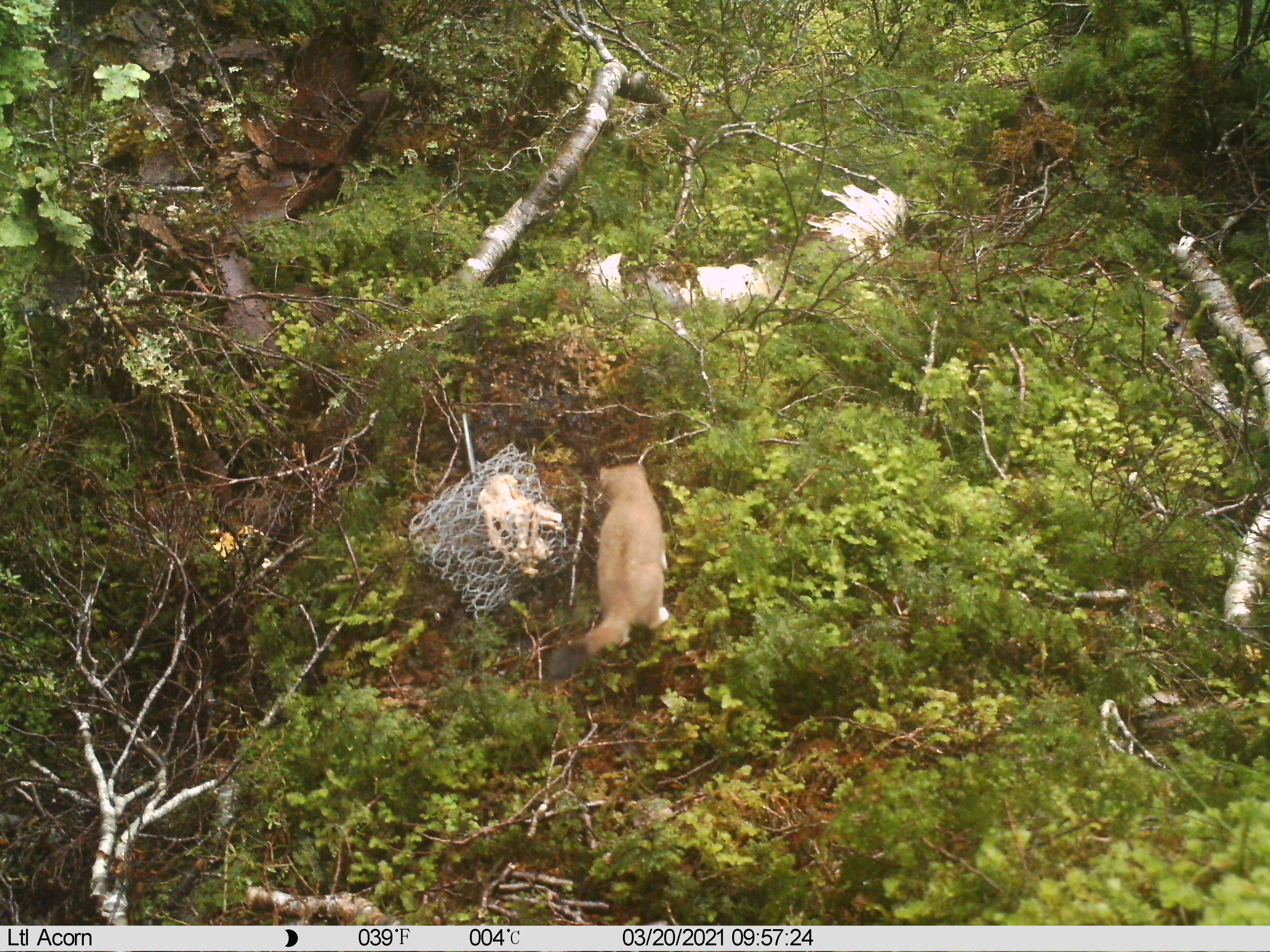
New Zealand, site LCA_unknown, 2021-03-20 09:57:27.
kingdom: Animalia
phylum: Chordata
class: Mammalia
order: Carnivora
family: Mustelidae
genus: Mustela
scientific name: Mustela erminea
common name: stoat